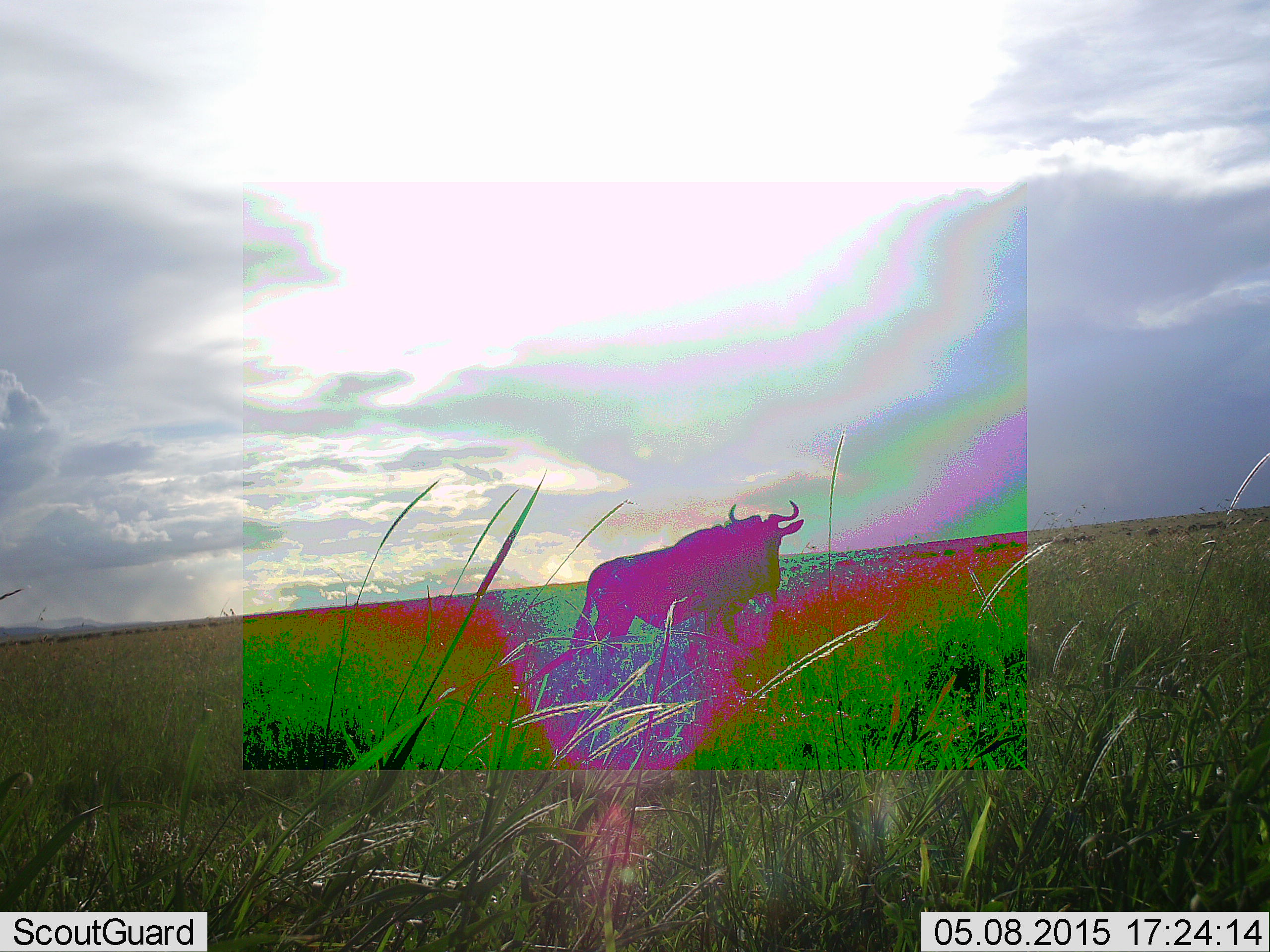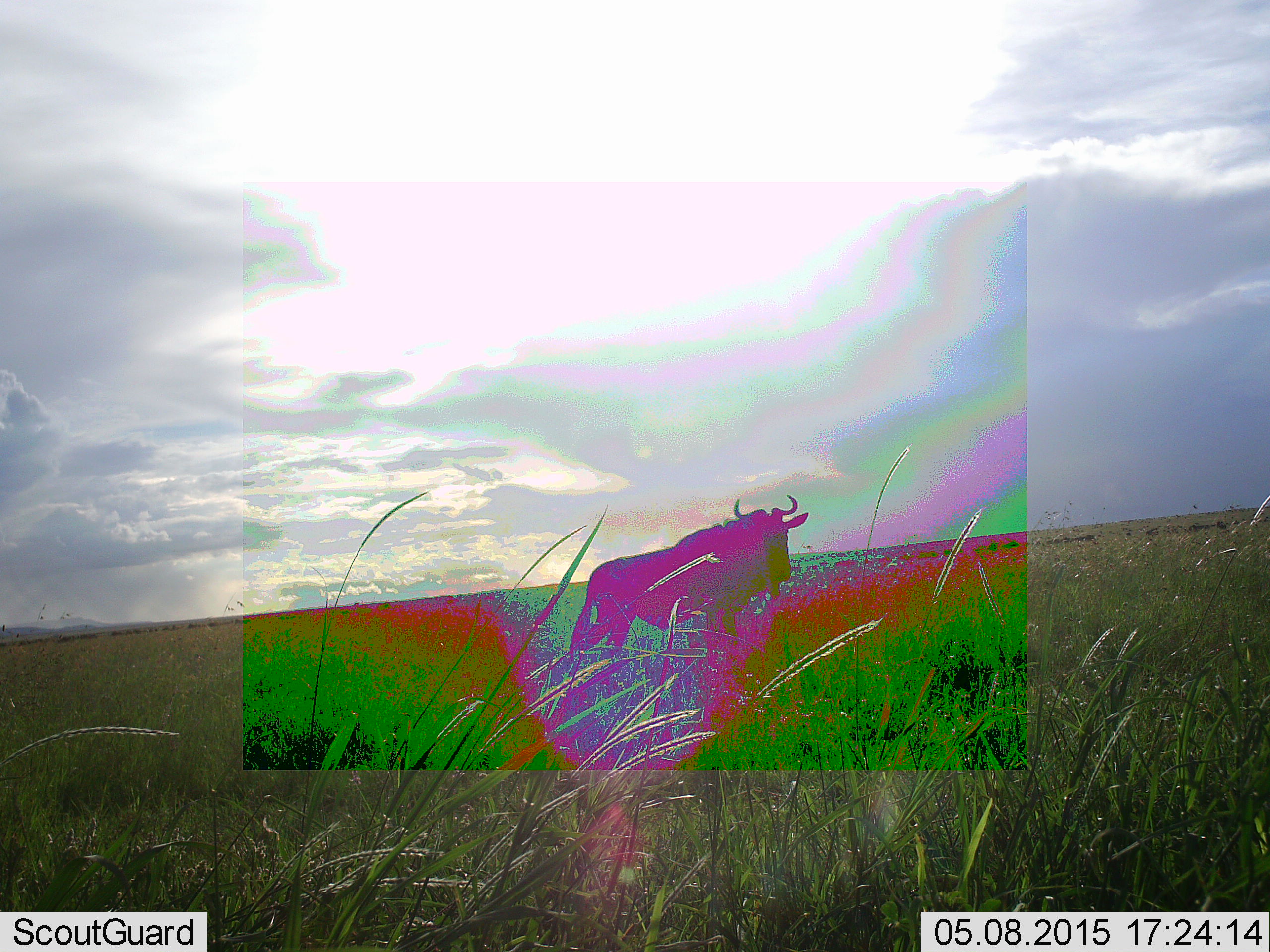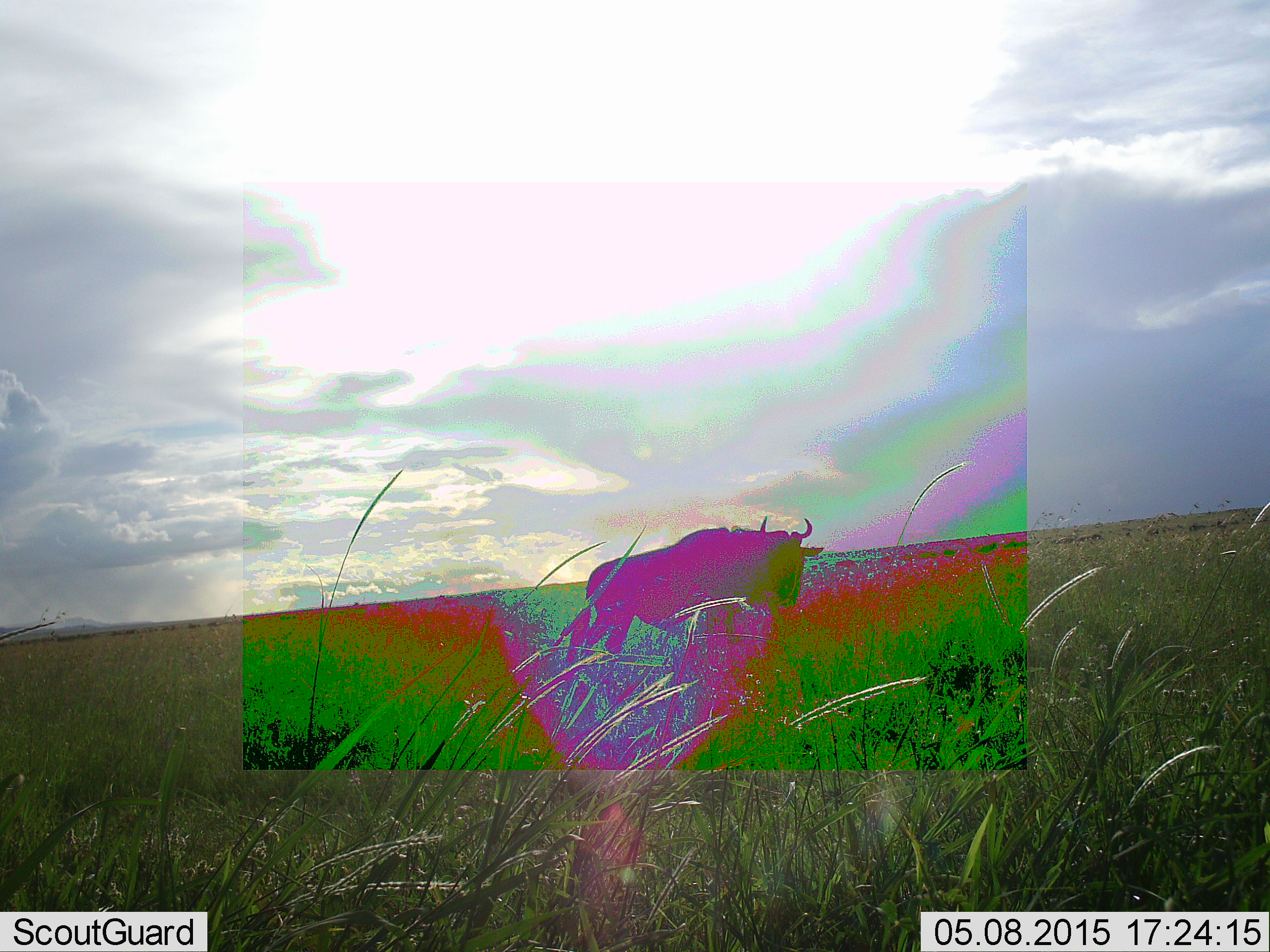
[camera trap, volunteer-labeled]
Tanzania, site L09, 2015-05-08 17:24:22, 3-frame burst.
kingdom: Animalia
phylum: Chordata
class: Mammalia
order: Artiodactyla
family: Bovidae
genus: Connochaetes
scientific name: Connochaetes taurinus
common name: blue wildebeest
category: wildebeest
Wildebeest (blue wildebeest) (Connochaetes taurinus), count 1. Behavior (volunteer vote fractions): standing 100%, resting 0%, moving 10%, interacting 0%. Young present (vote fraction): 0%. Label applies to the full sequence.